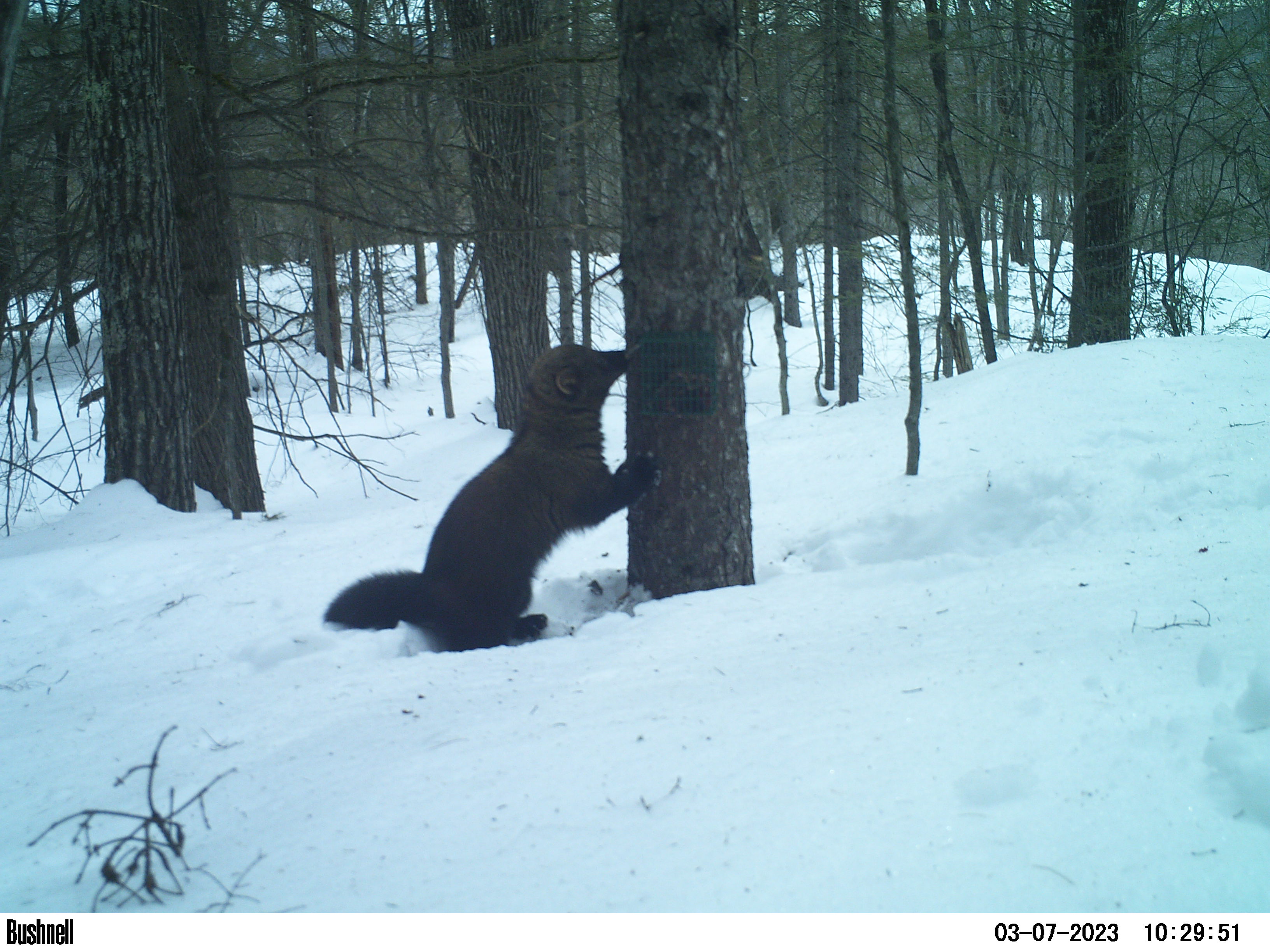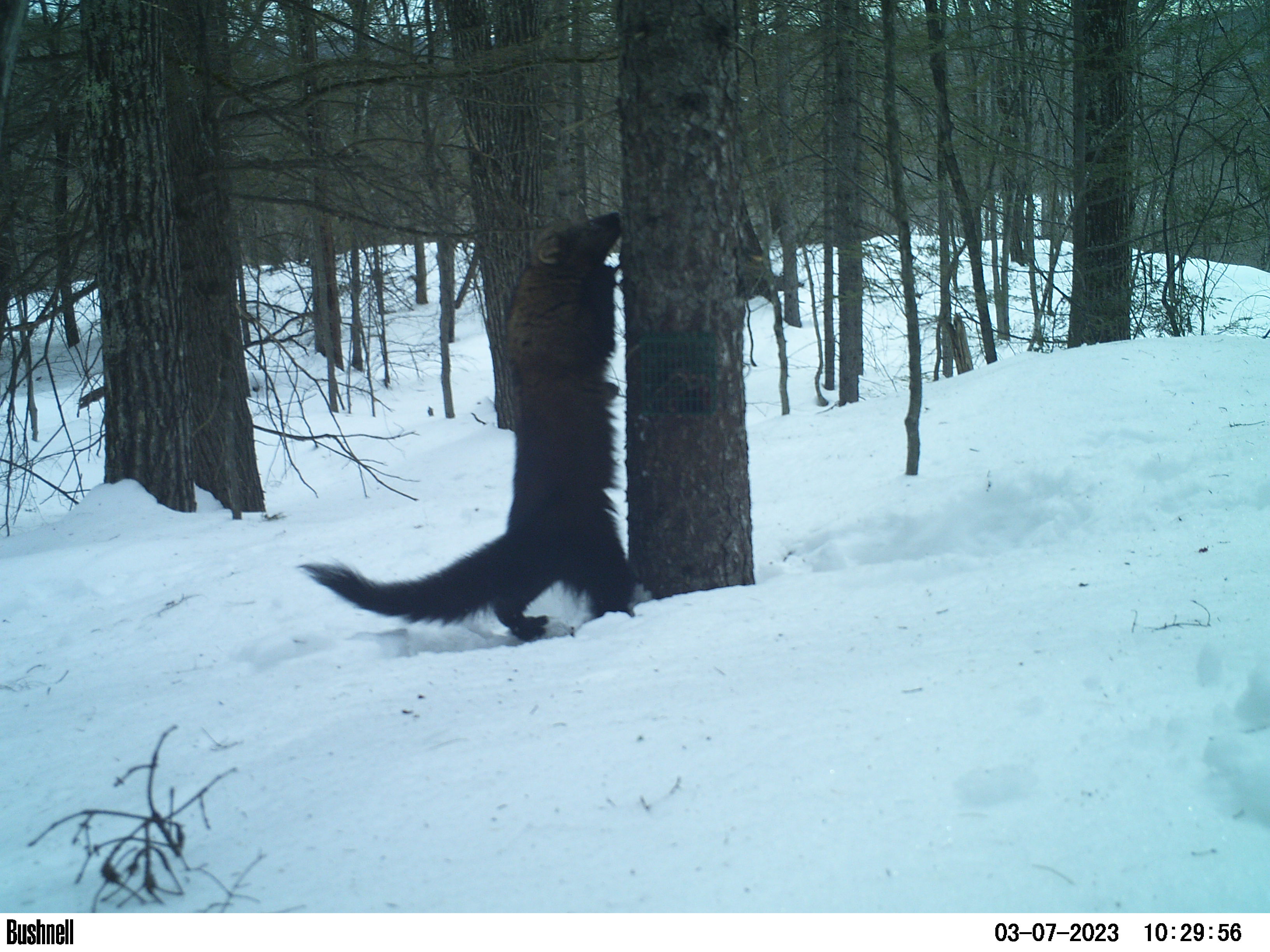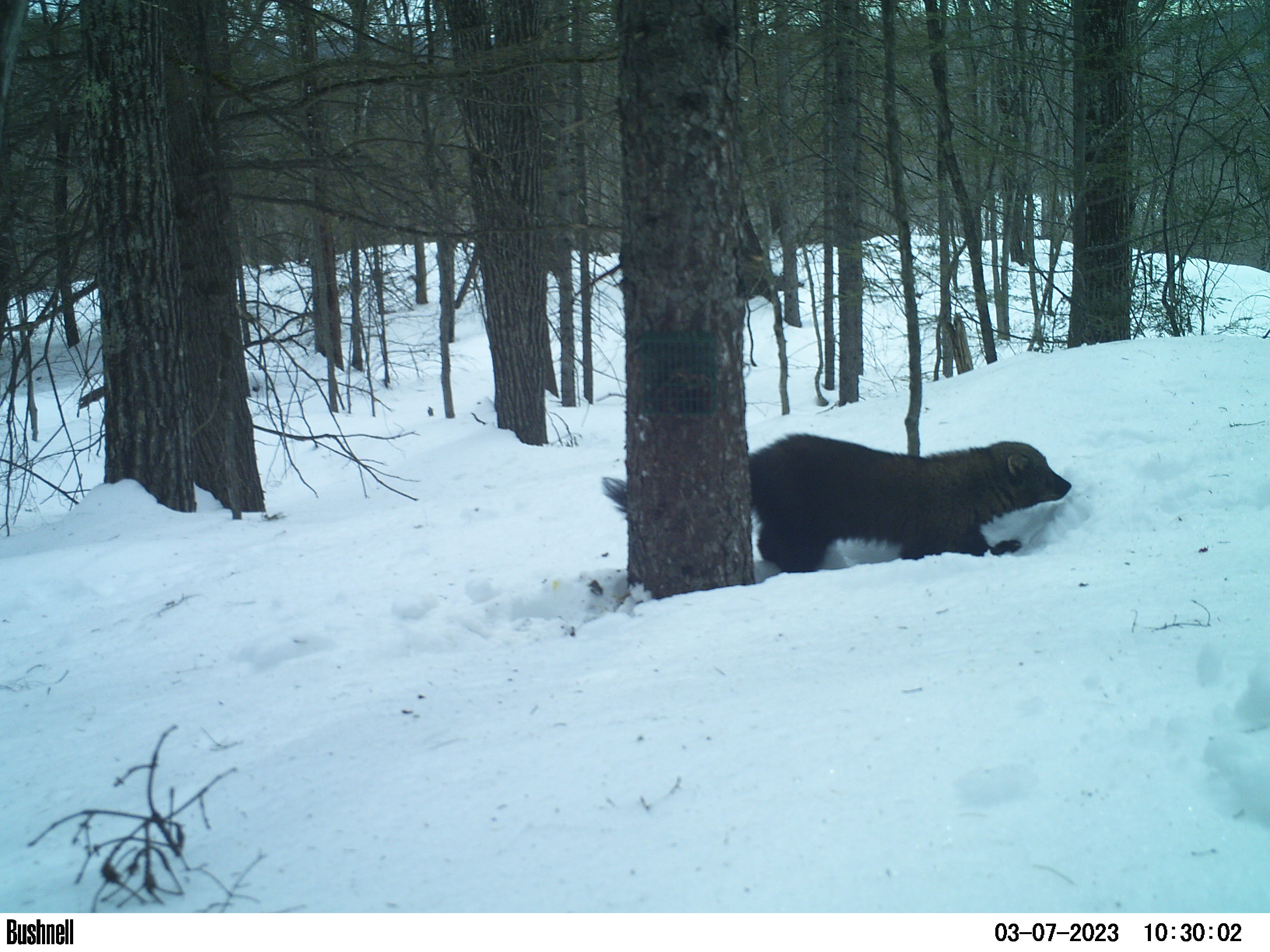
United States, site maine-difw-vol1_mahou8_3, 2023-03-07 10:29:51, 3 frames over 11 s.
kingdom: Animalia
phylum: Chordata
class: Mammalia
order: Carnivora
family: Mustelidae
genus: Pekania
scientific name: Pekania pennanti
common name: fisher